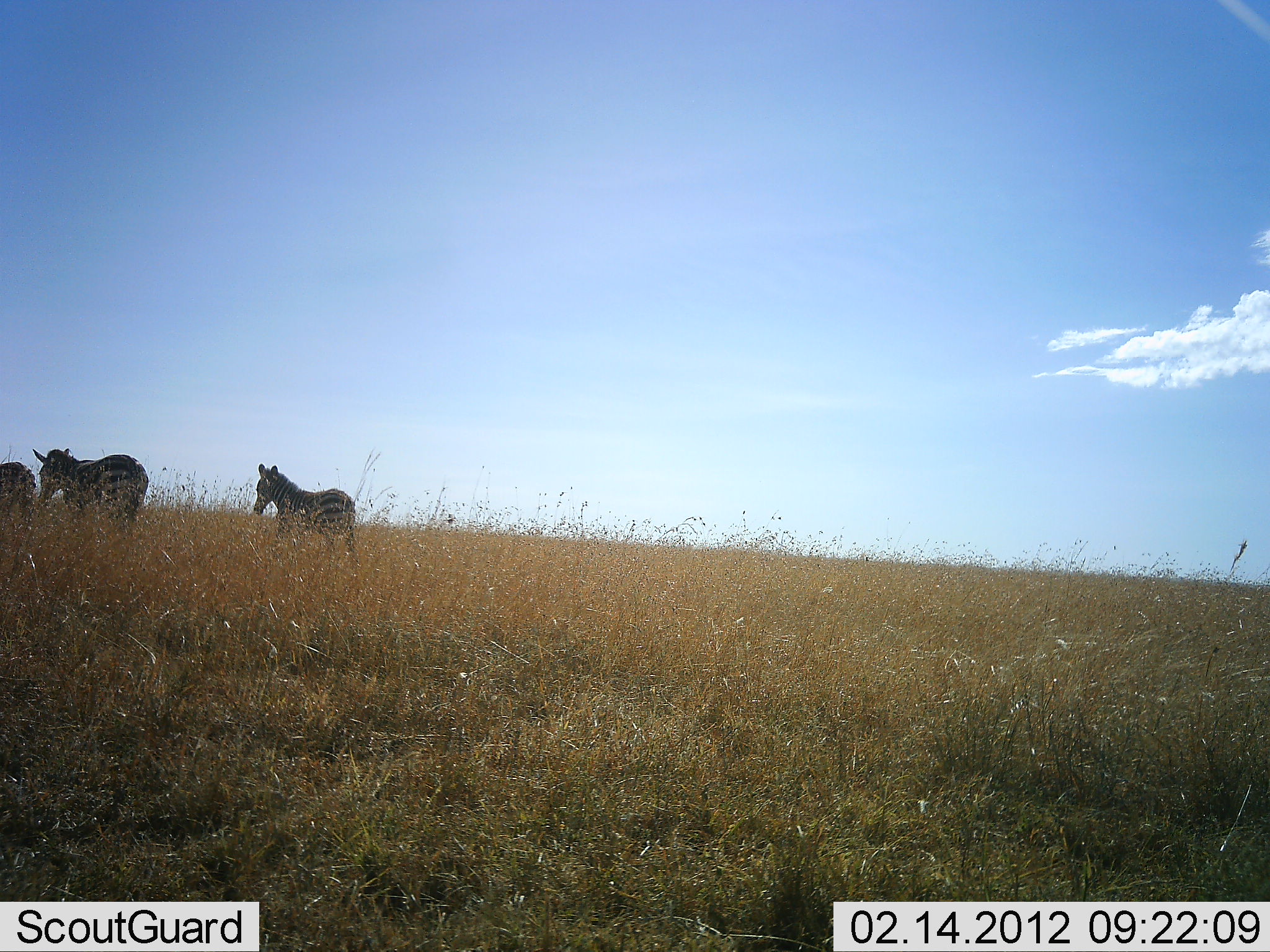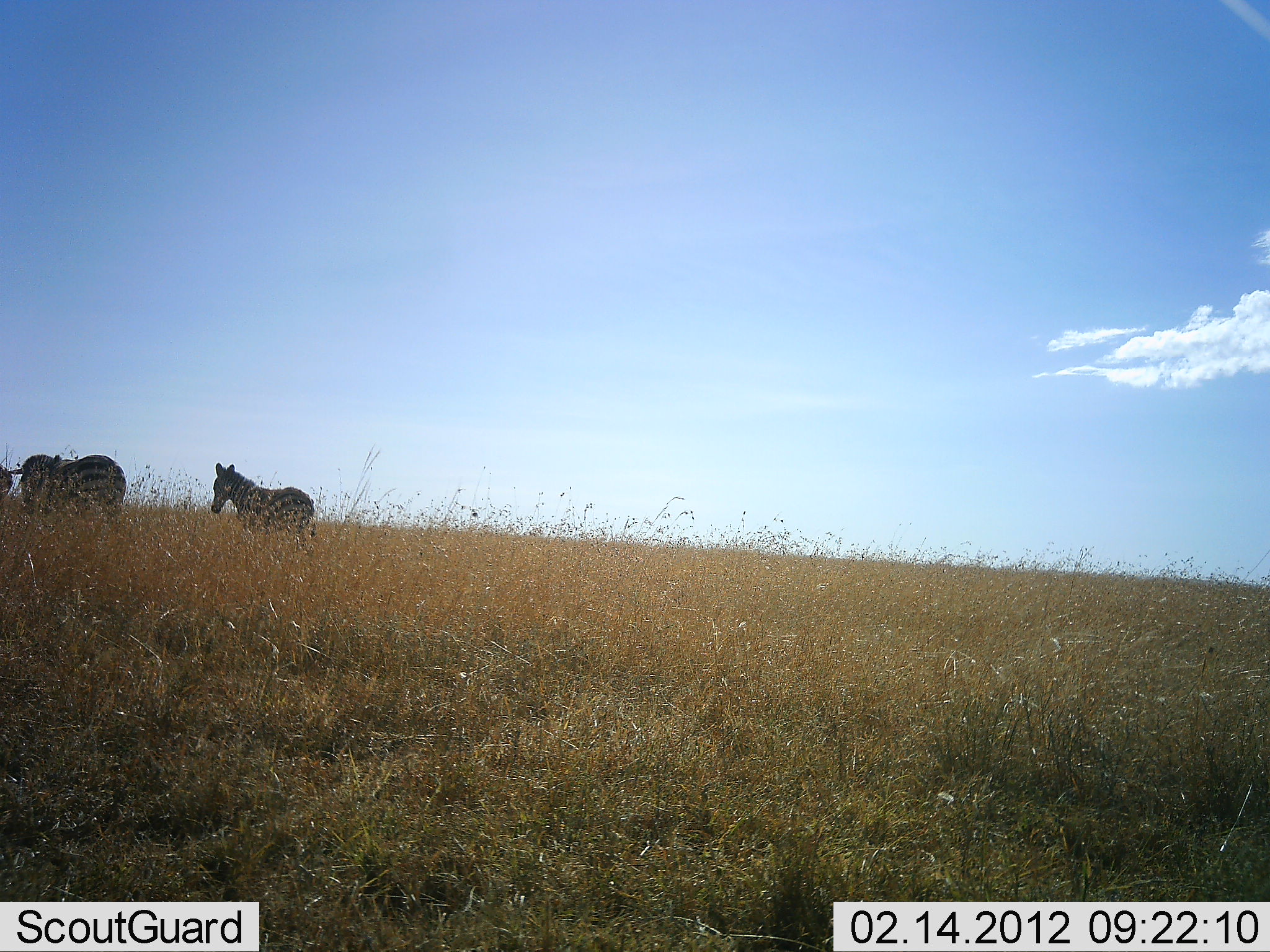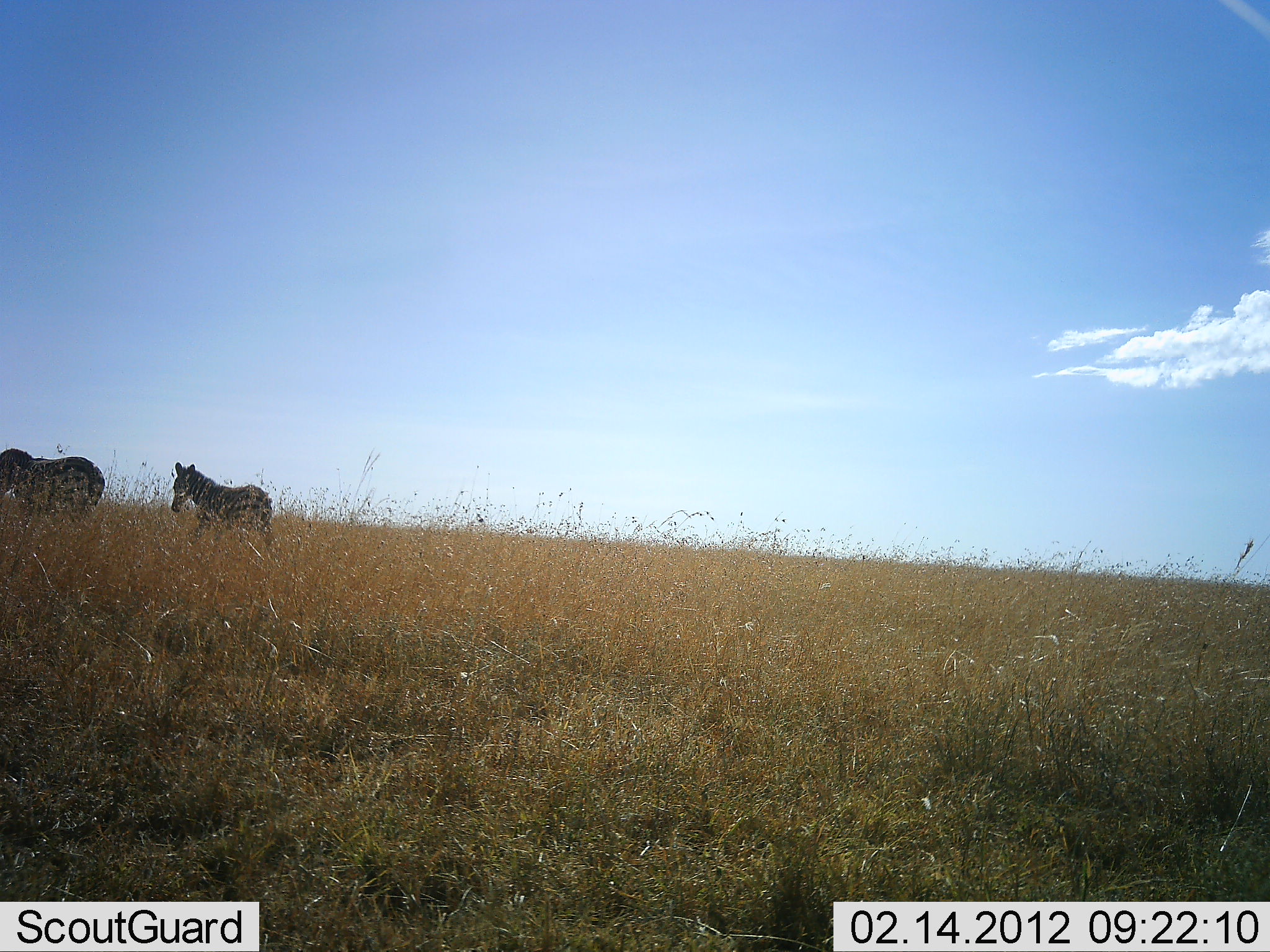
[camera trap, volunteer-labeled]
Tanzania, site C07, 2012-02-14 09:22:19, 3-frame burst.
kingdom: Animalia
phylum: Chordata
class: Mammalia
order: Perissodactyla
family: Equidae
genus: Equus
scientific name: Equus quagga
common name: plains zebra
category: zebra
Zebra (plains zebra) (Equus quagga), count 3. Behavior (volunteer vote fractions): standing 14%, resting 0%, moving 93%, interacting 0%. Young present (vote fraction): 36%. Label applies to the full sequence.